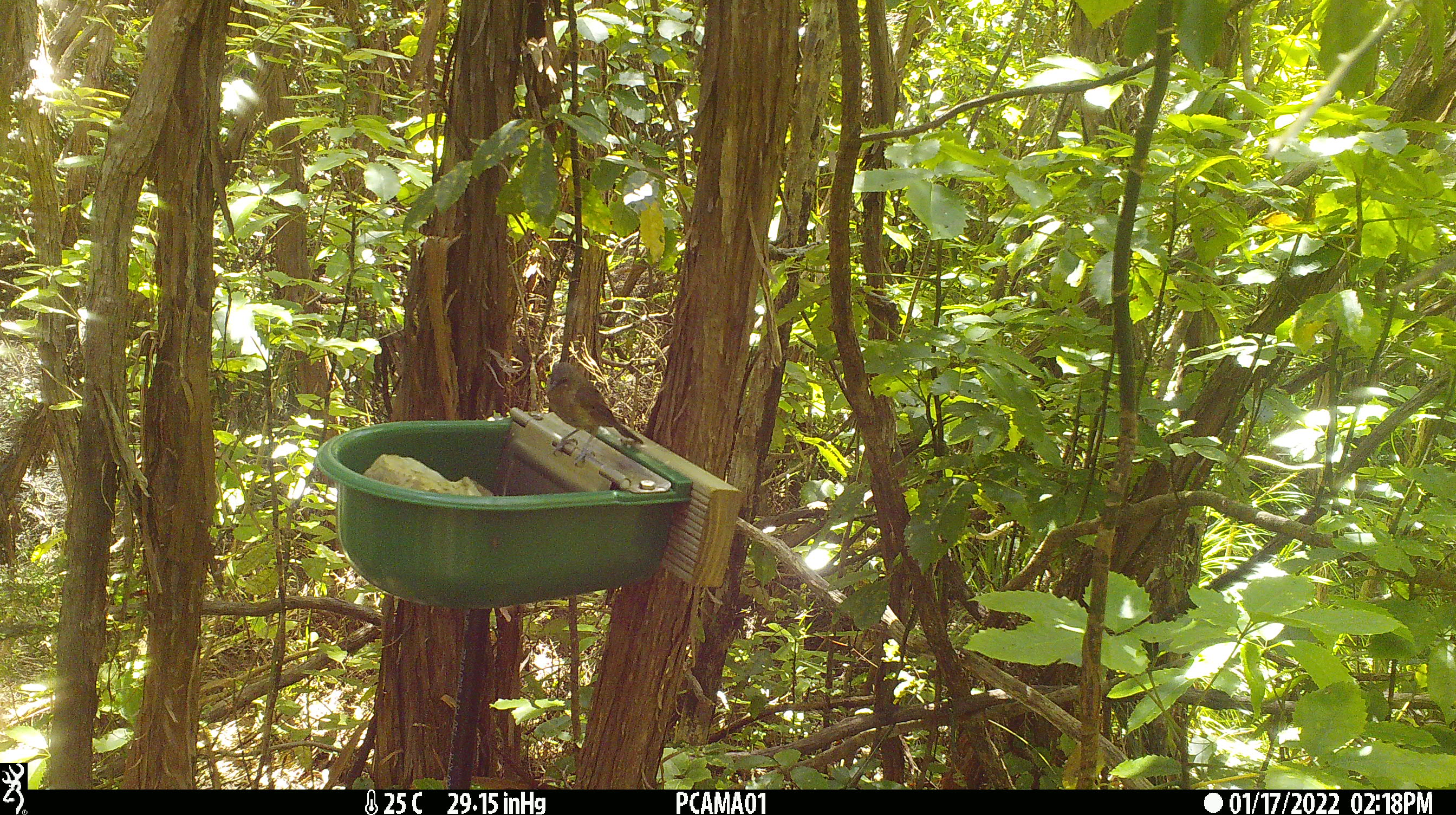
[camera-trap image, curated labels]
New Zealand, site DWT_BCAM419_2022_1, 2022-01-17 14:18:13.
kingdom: Animalia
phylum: Chordata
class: Aves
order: Passeriformes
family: Meliphagidae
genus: Anthornis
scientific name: Anthornis melanura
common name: new zealand bellbird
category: bellbird